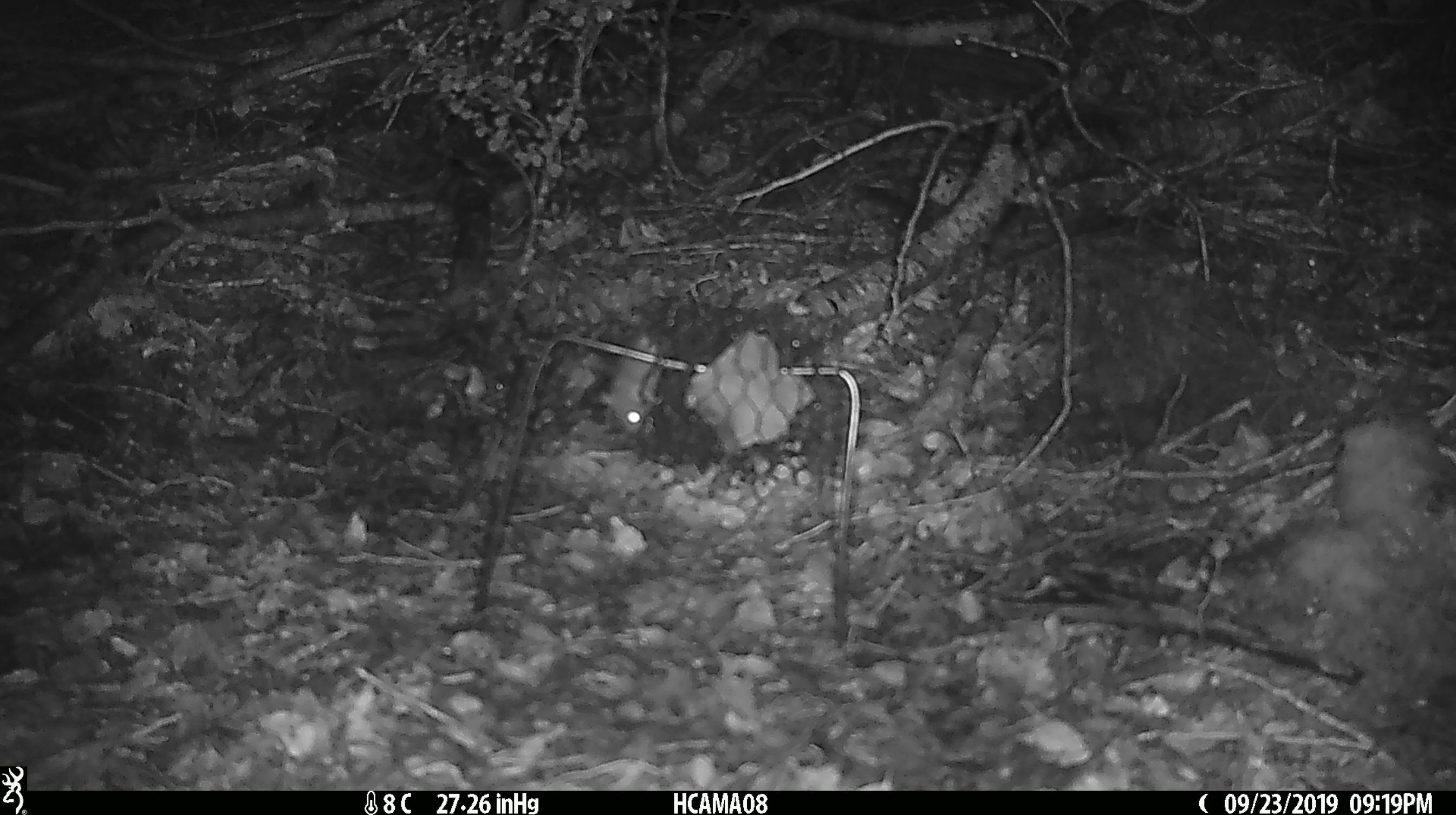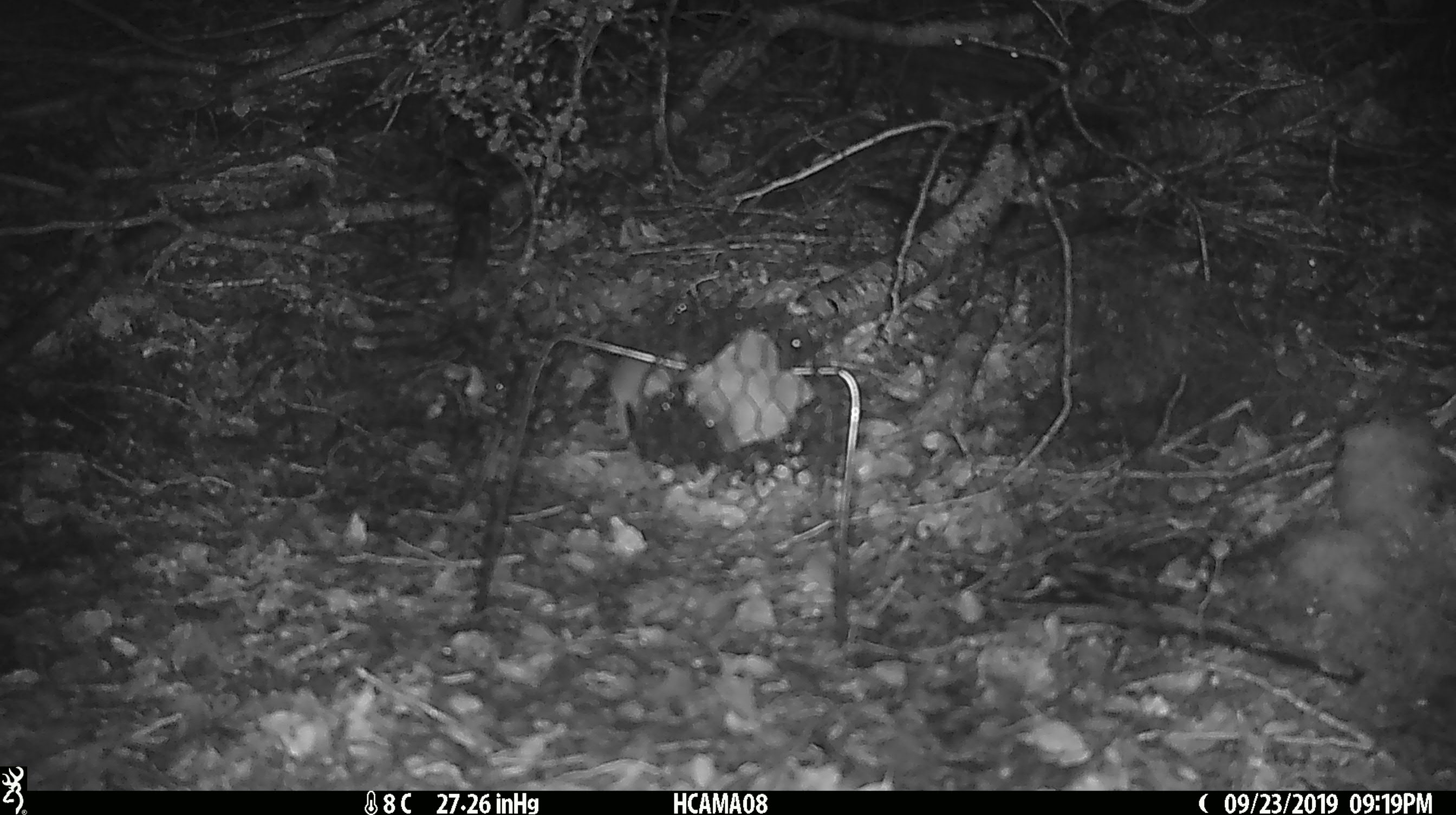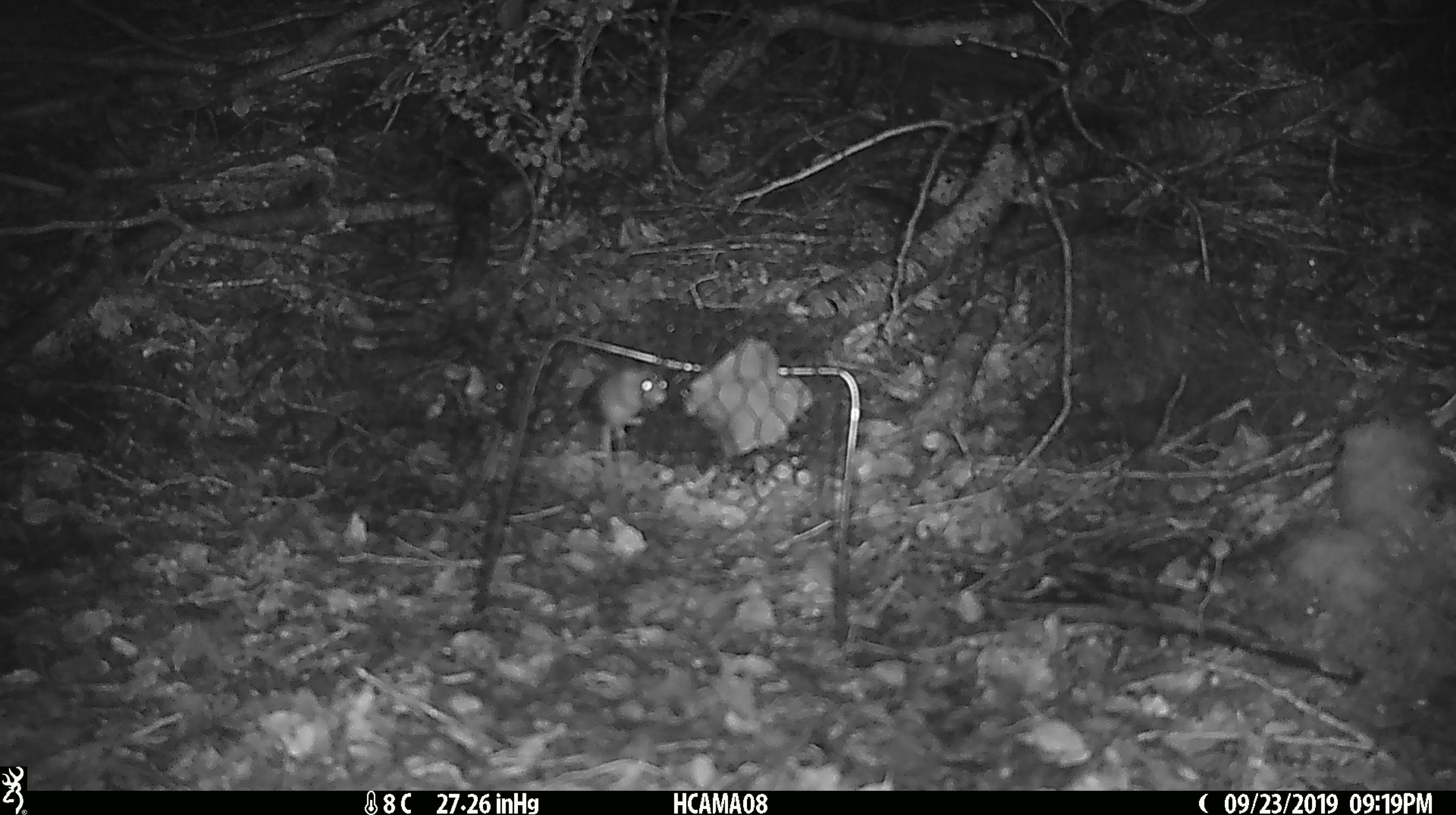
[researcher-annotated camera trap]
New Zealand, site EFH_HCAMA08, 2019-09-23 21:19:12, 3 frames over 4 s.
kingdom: Animalia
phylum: Chordata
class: Mammalia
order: Rodentia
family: Muridae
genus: Mus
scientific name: Mus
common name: mouse